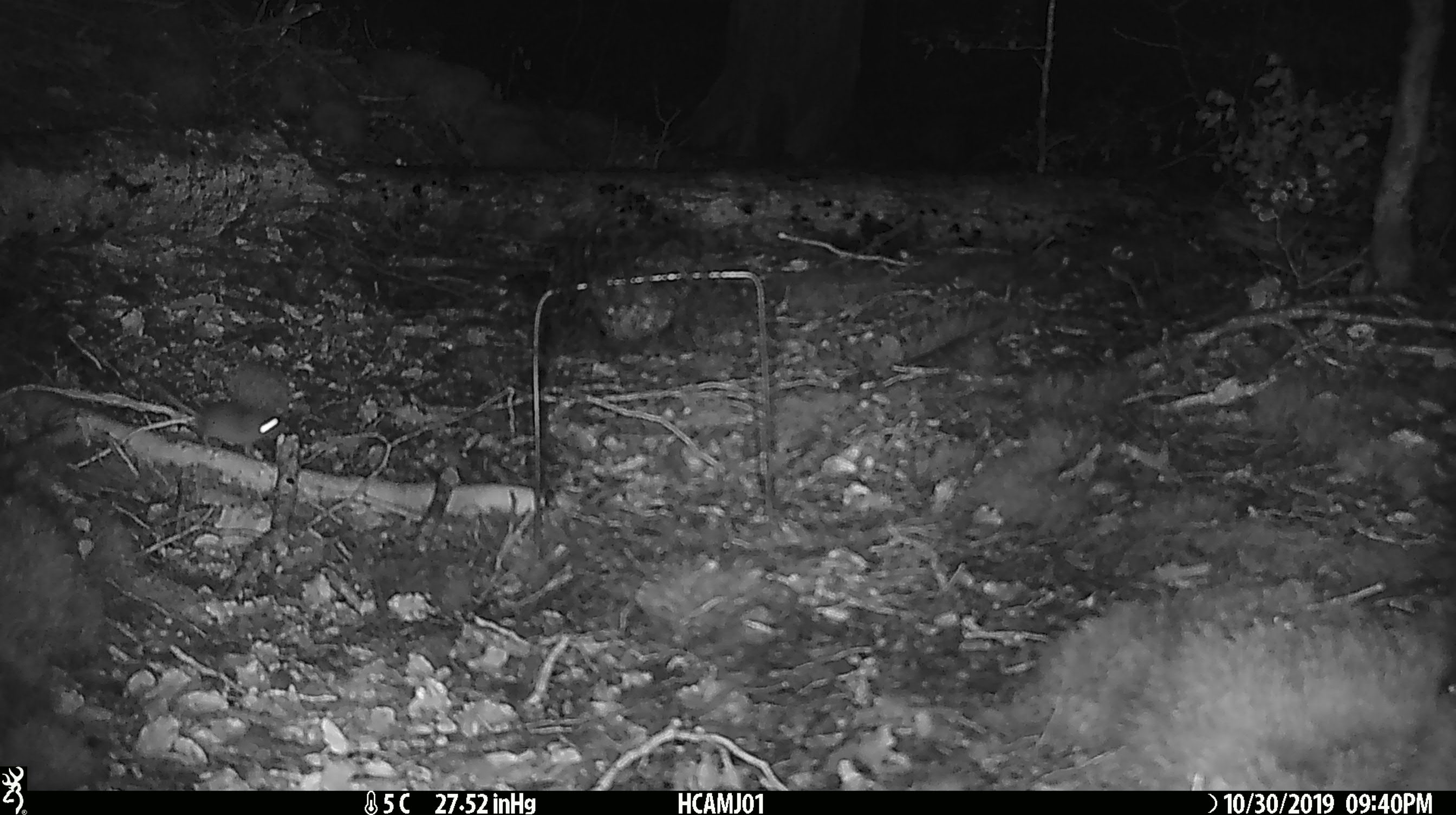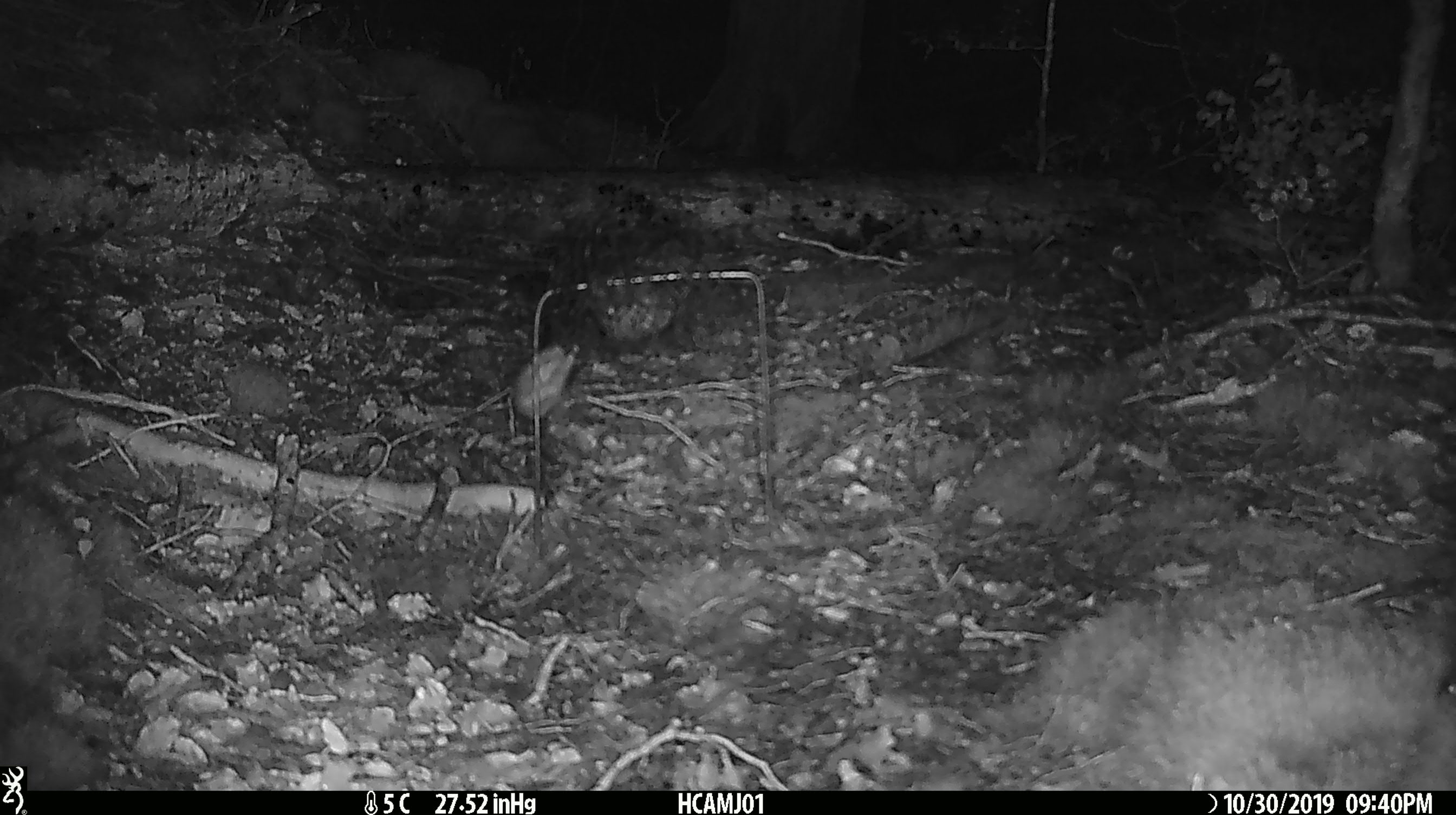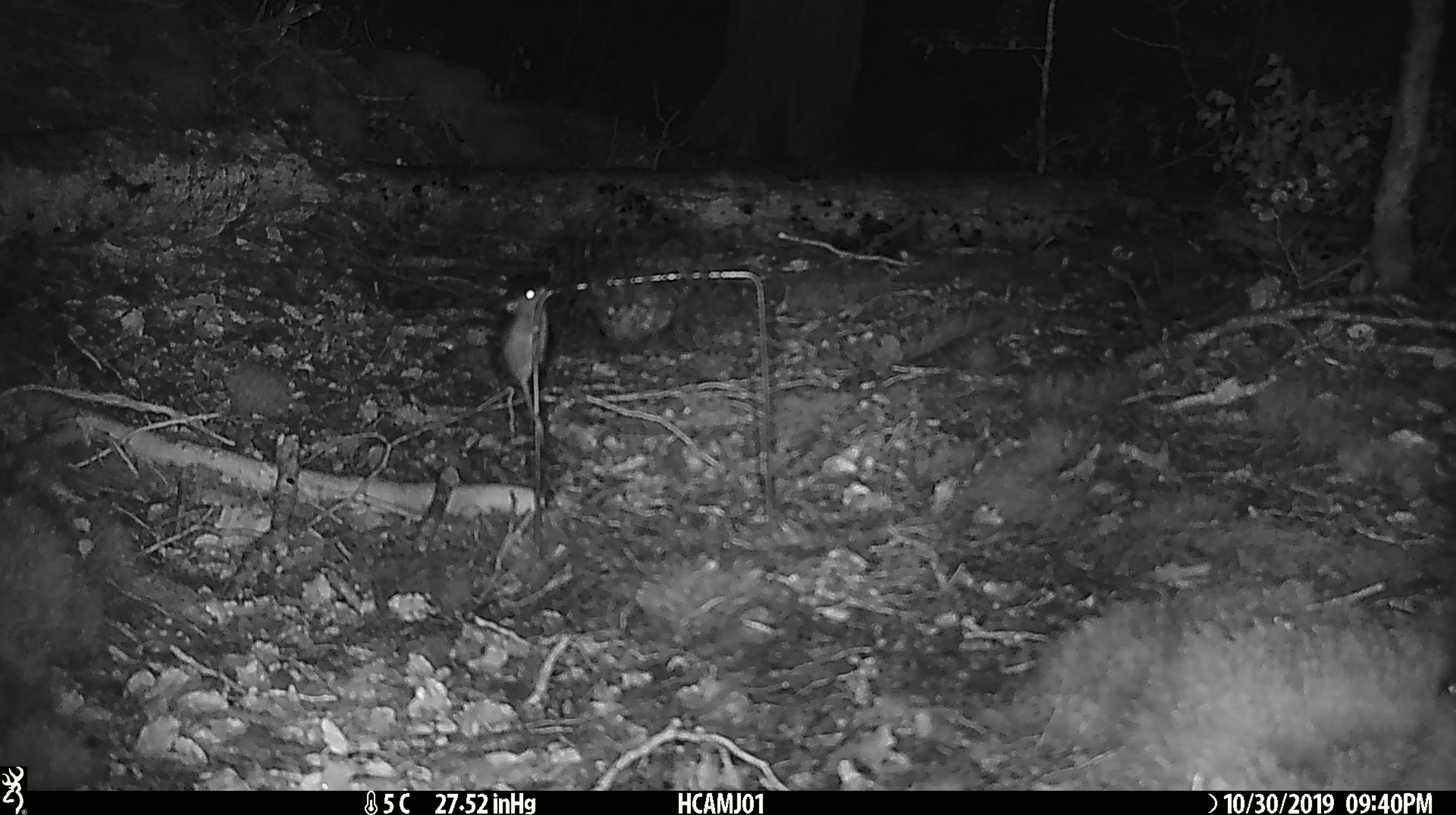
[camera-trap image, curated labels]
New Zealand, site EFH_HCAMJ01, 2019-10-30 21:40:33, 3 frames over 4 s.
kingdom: Animalia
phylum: Chordata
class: Mammalia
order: Rodentia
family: Muridae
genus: Mus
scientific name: Mus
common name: mouse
Mouse (Mus).